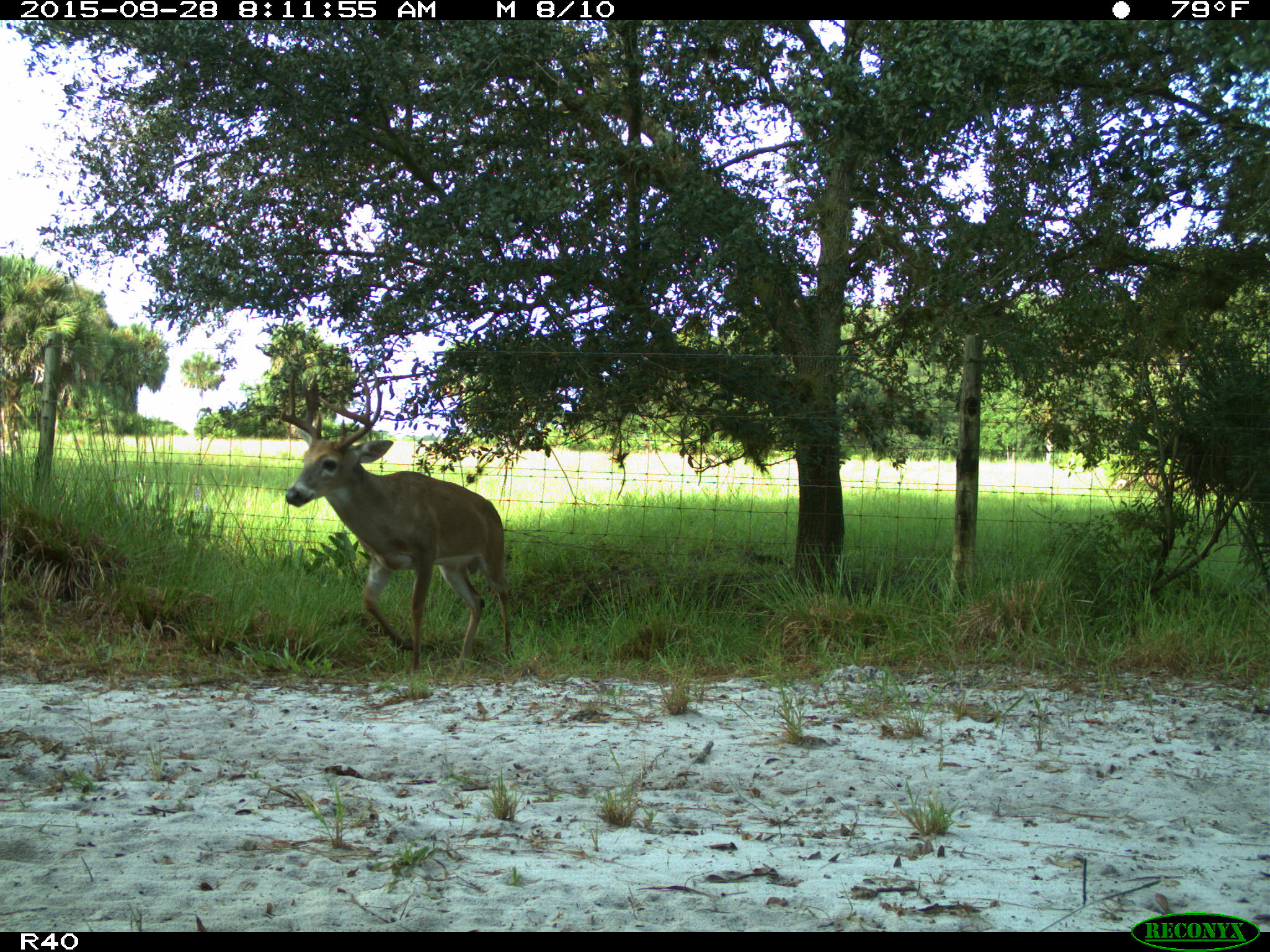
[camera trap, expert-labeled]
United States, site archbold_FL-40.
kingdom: Animalia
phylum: Chordata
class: Mammalia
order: Artiodactyla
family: Cervidae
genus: Odocoileus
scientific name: Odocoileus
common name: deer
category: unidentified deer